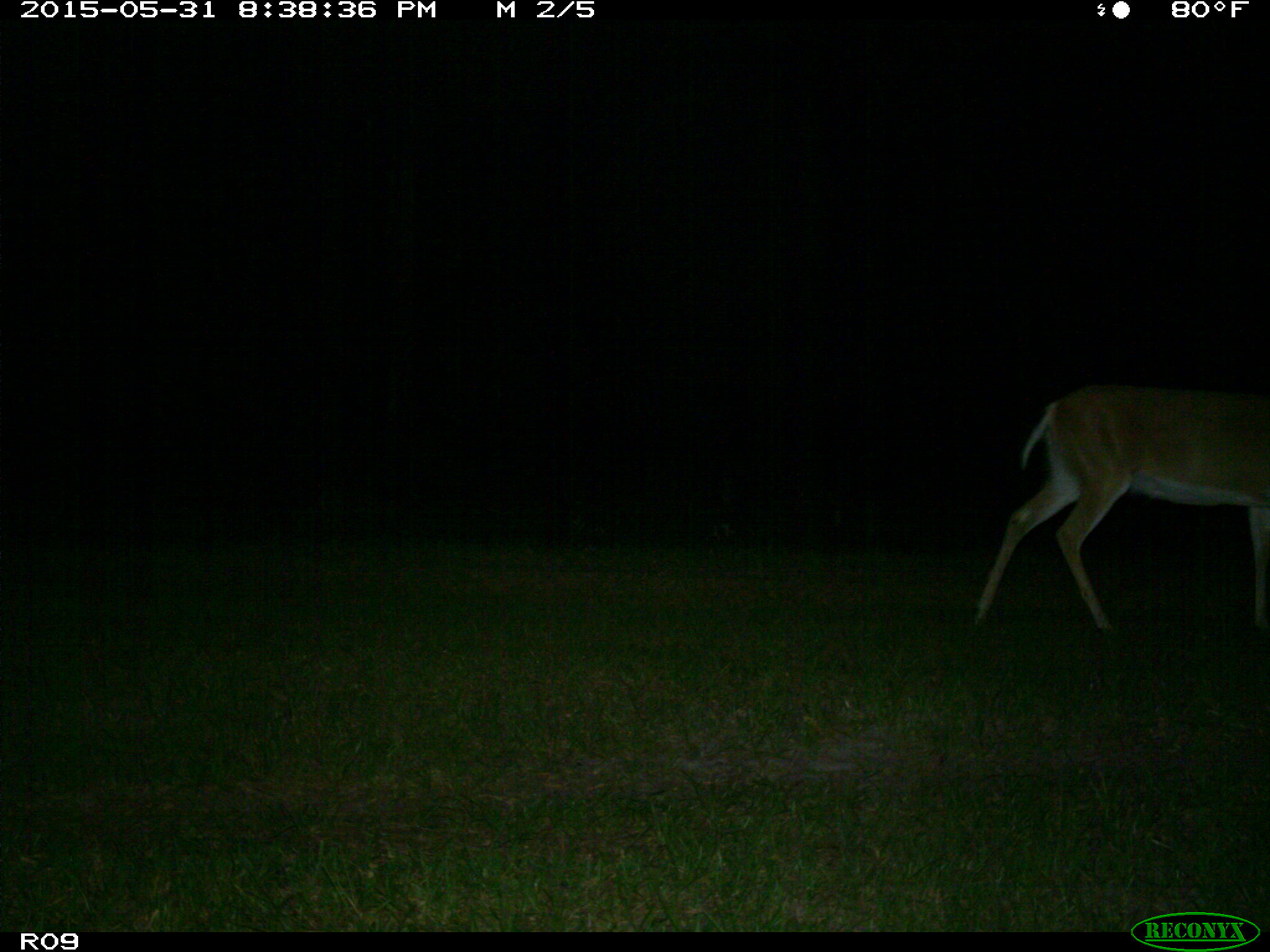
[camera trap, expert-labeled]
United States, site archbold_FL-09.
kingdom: Animalia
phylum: Chordata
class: Mammalia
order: Artiodactyla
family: Cervidae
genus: Odocoileus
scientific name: Odocoileus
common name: deer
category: unidentified deer